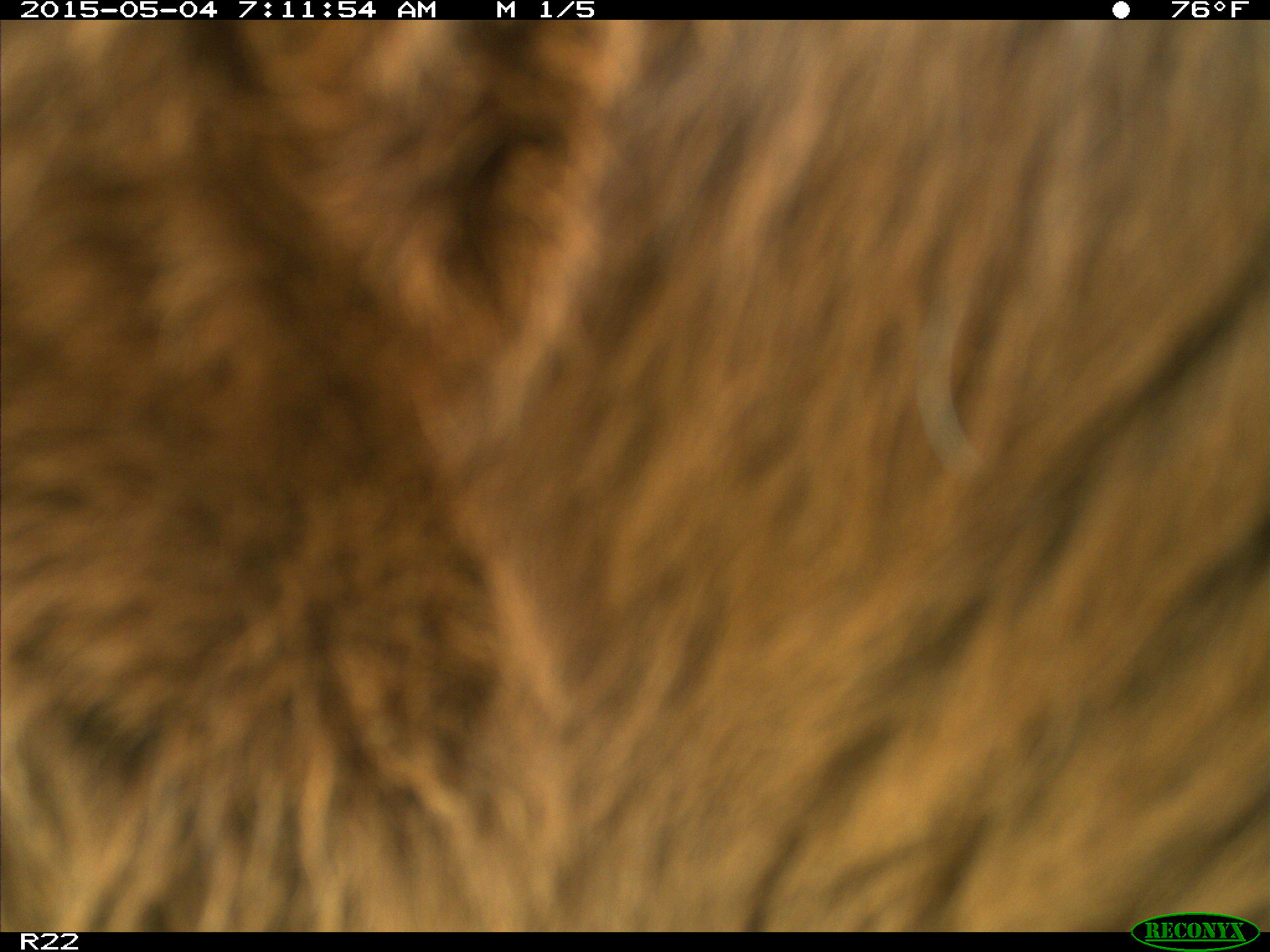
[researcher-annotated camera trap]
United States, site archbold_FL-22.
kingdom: Animalia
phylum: Chordata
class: Mammalia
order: Artiodactyla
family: Bovidae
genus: Bos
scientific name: Bos taurus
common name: domestic cow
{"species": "Bos taurus (domestic cow)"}